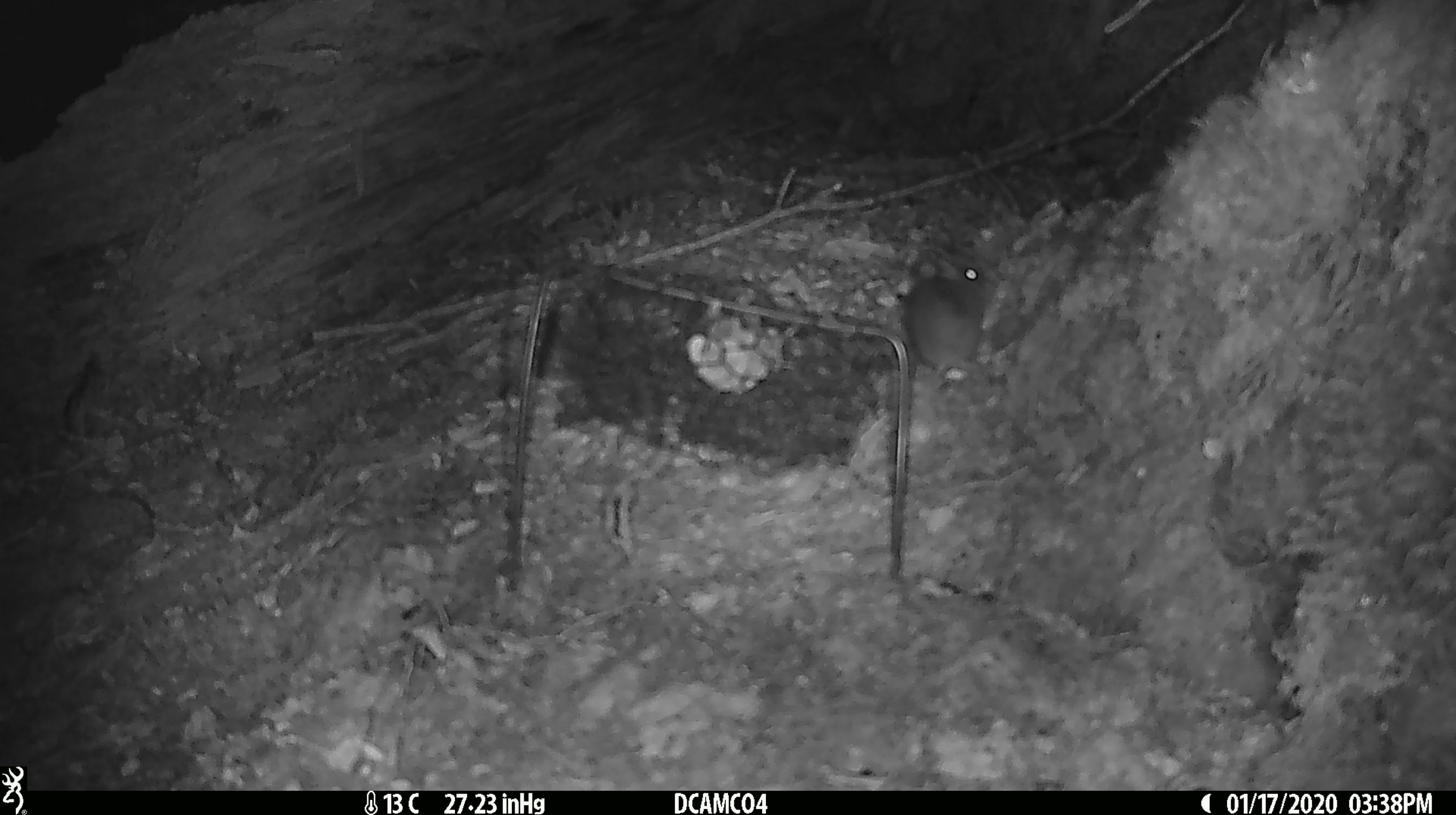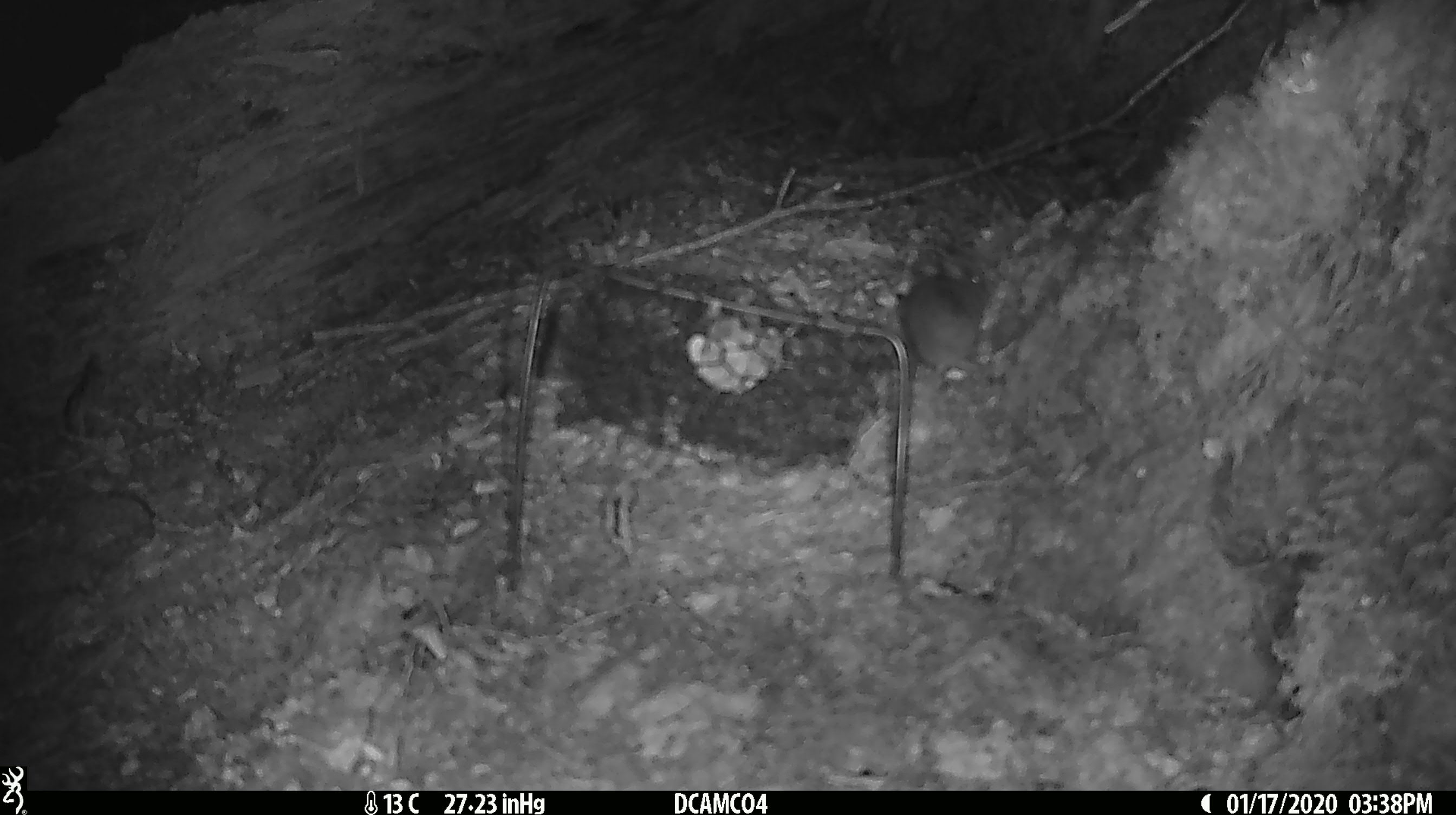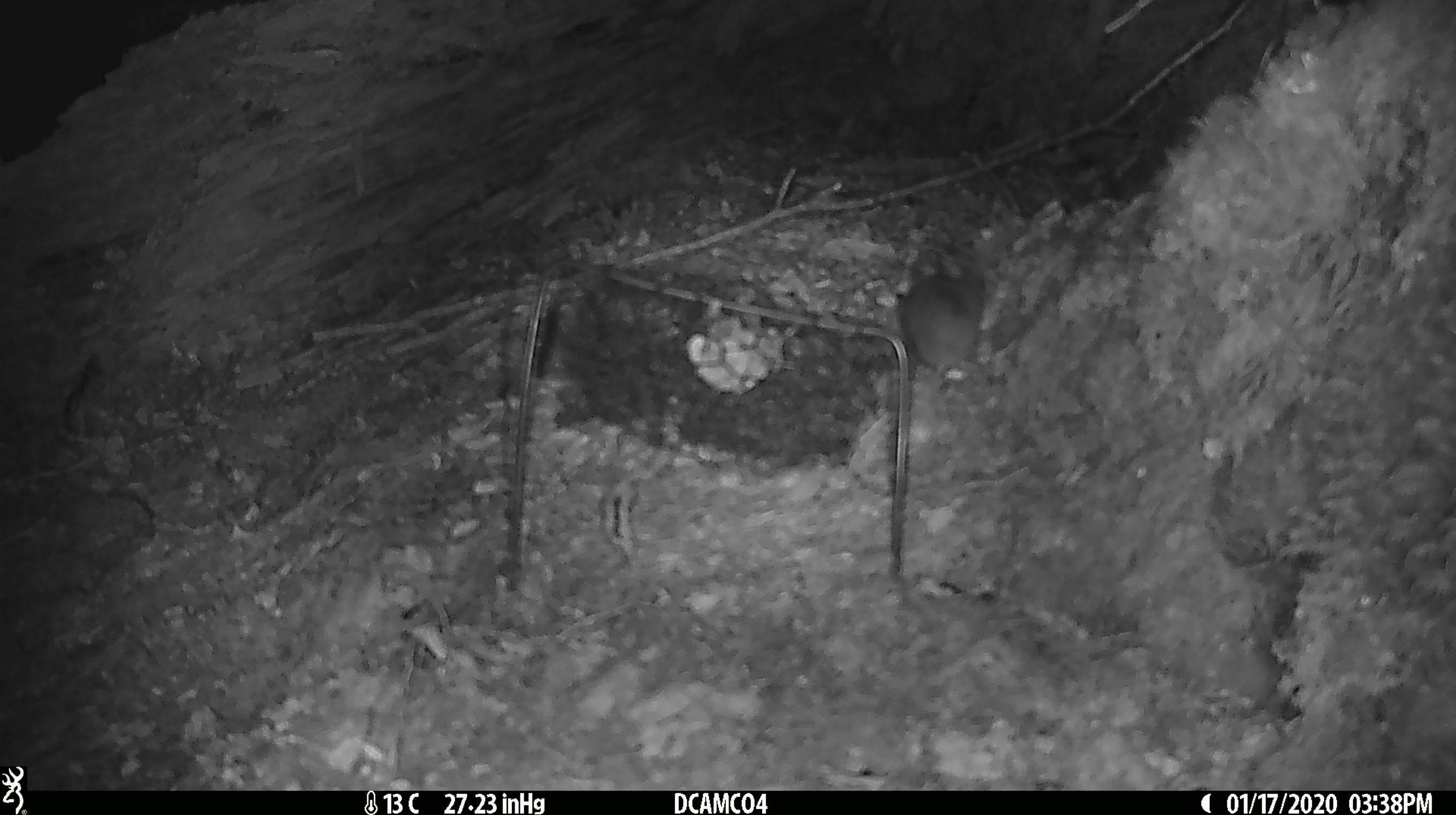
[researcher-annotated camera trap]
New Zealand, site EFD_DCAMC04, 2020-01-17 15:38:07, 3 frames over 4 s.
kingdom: Animalia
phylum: Chordata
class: Mammalia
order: Rodentia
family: Muridae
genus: Mus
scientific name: Mus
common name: mouse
Mouse (Mus).